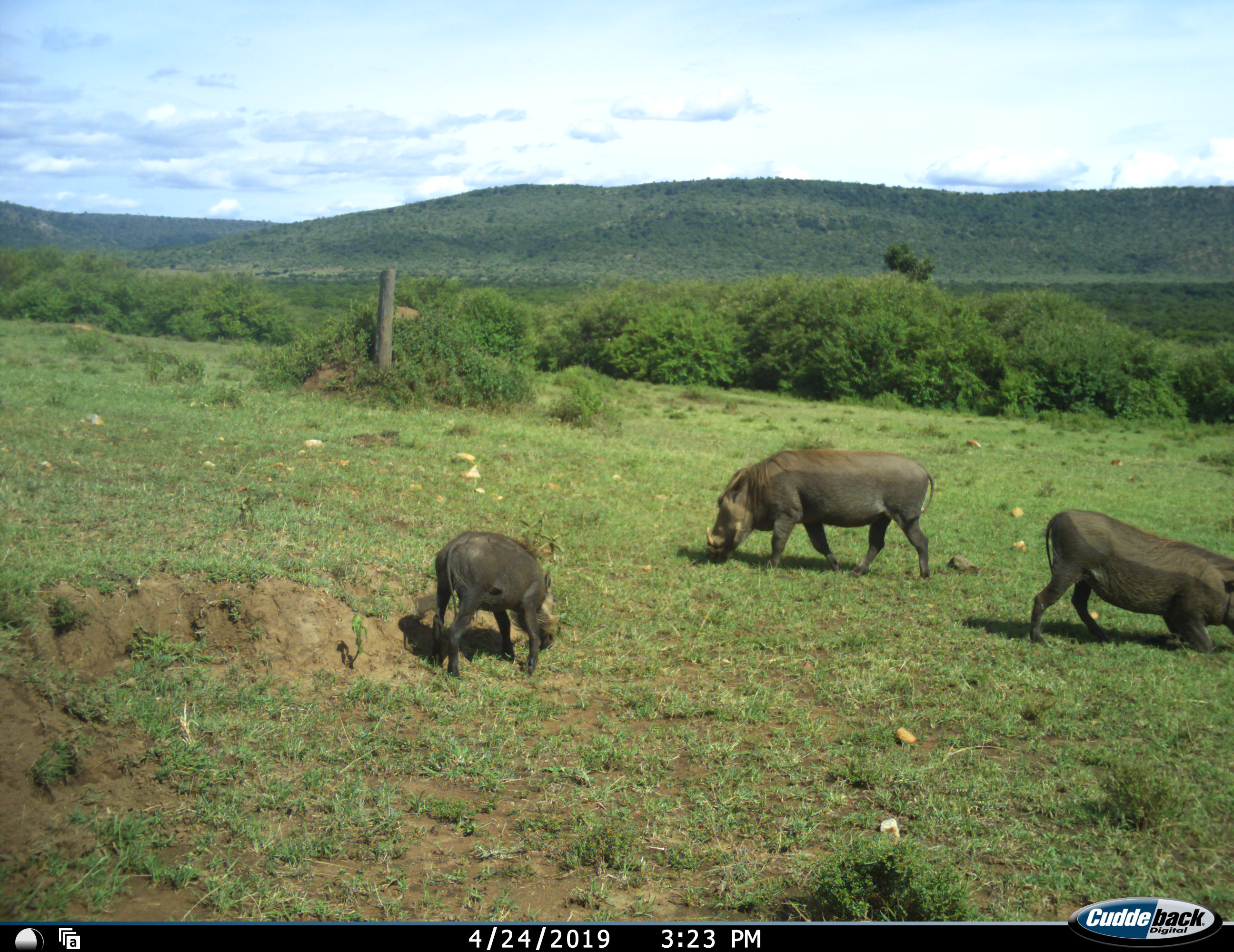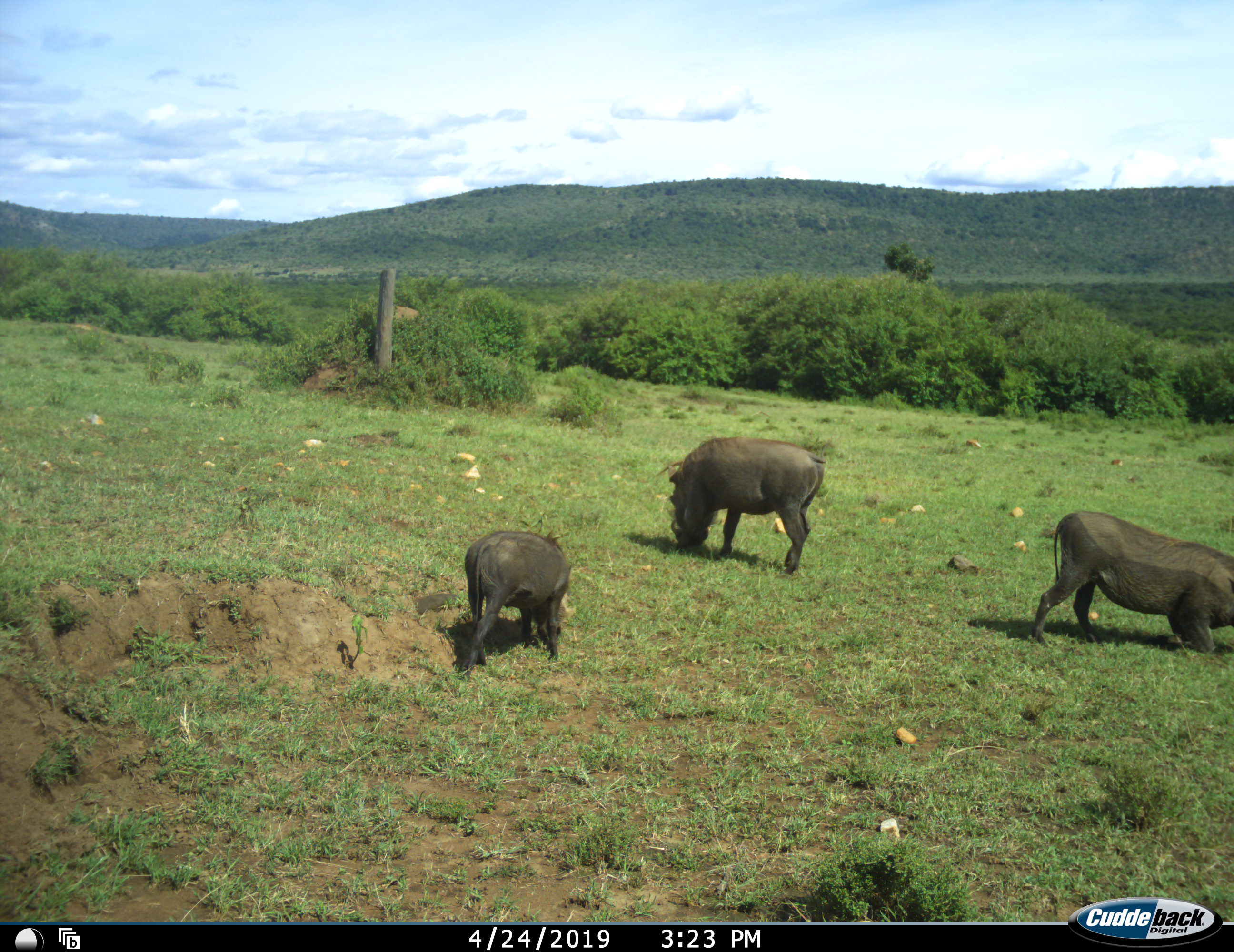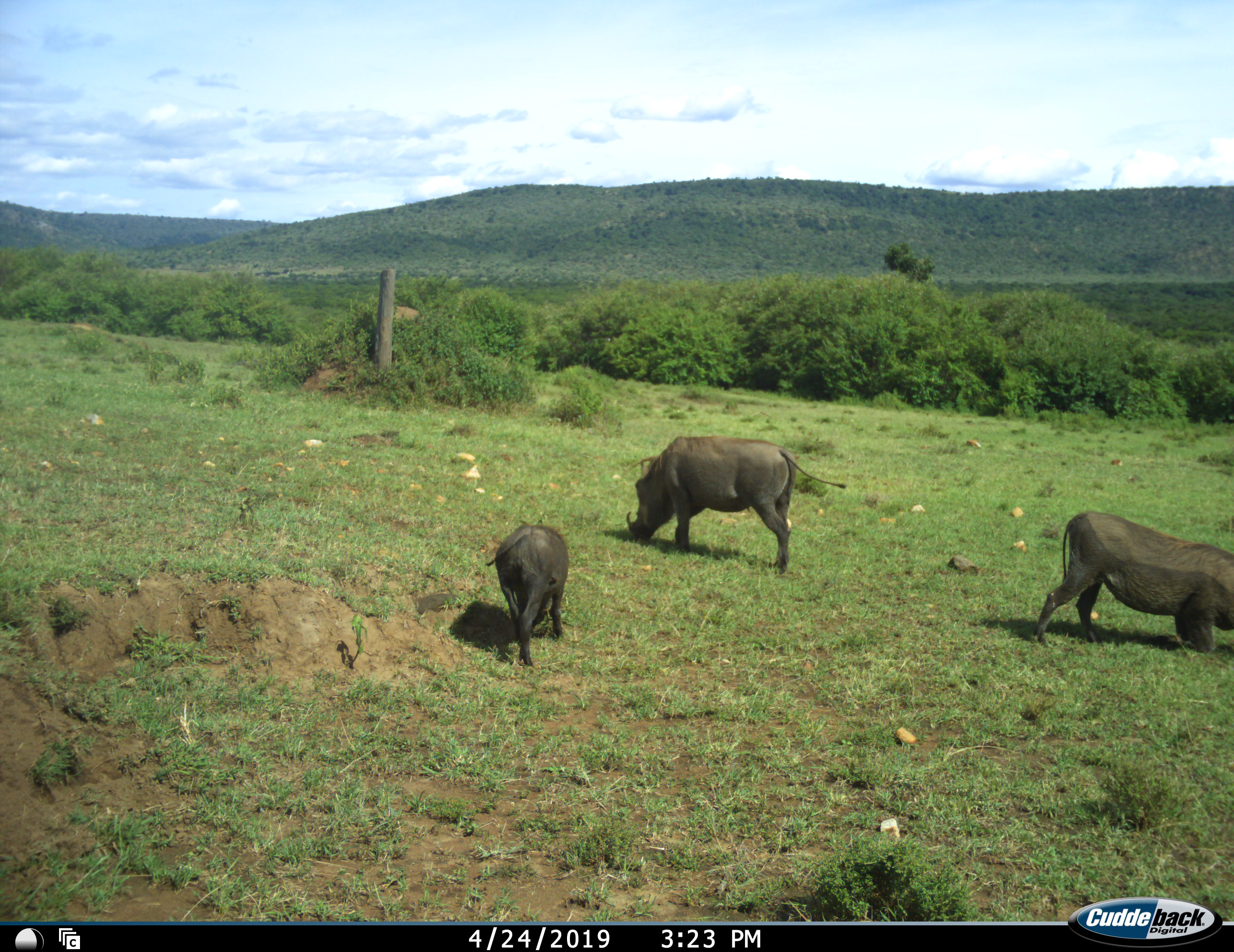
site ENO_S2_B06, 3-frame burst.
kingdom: Animalia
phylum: Chordata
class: Mammalia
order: Artiodactyla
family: Suidae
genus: Phacochoerus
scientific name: Phacochoerus africanus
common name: warthog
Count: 3.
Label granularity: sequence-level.